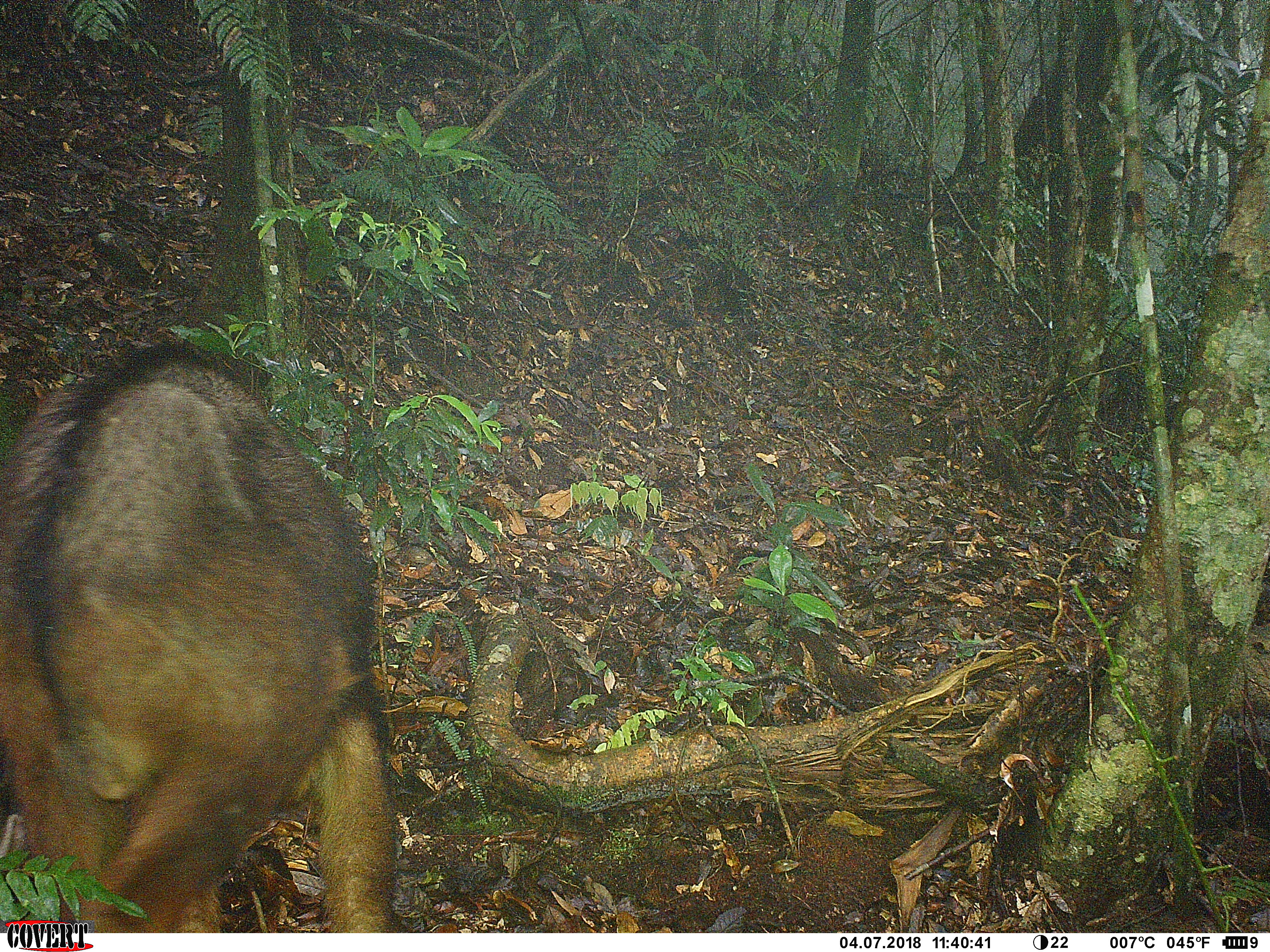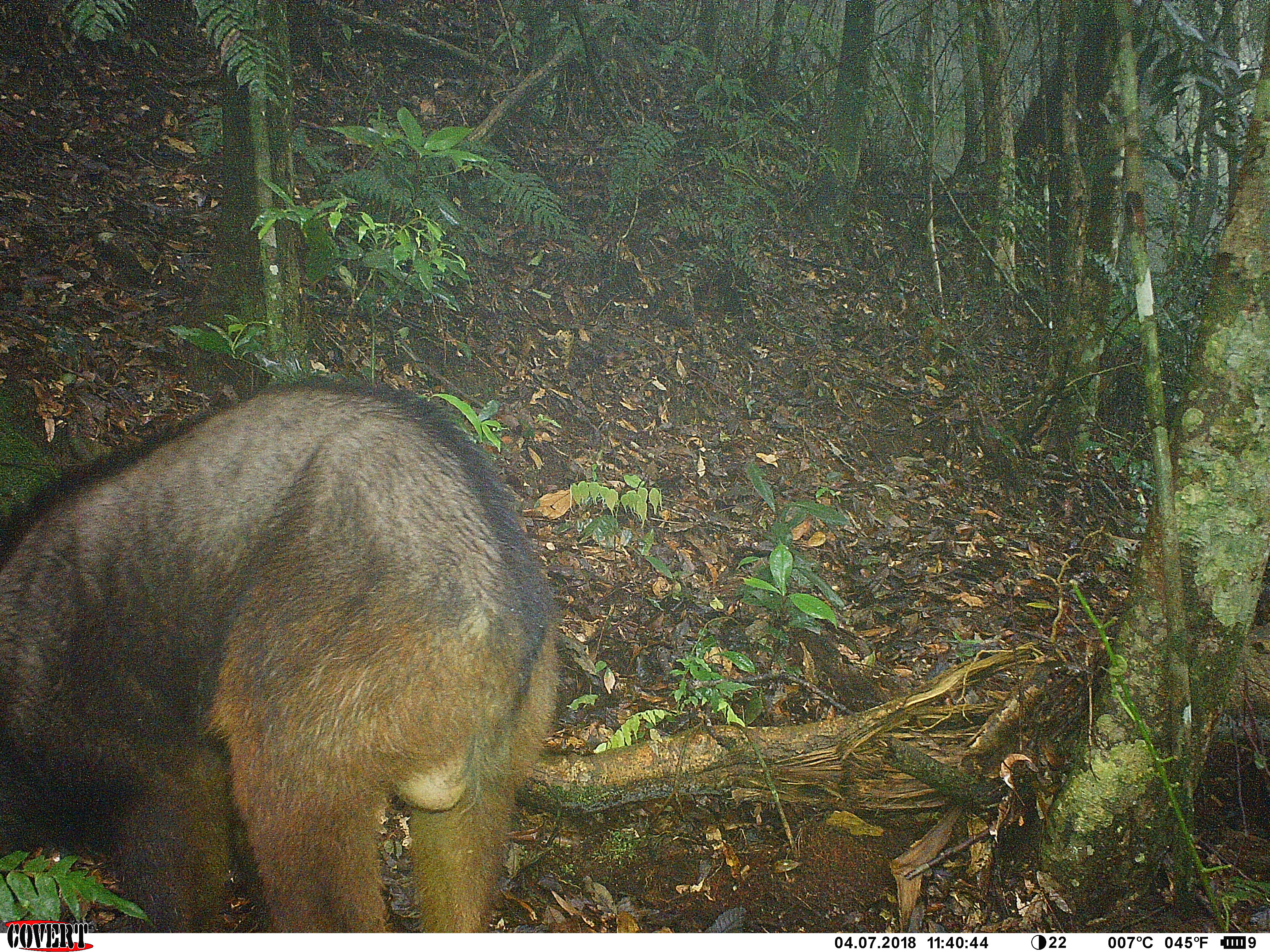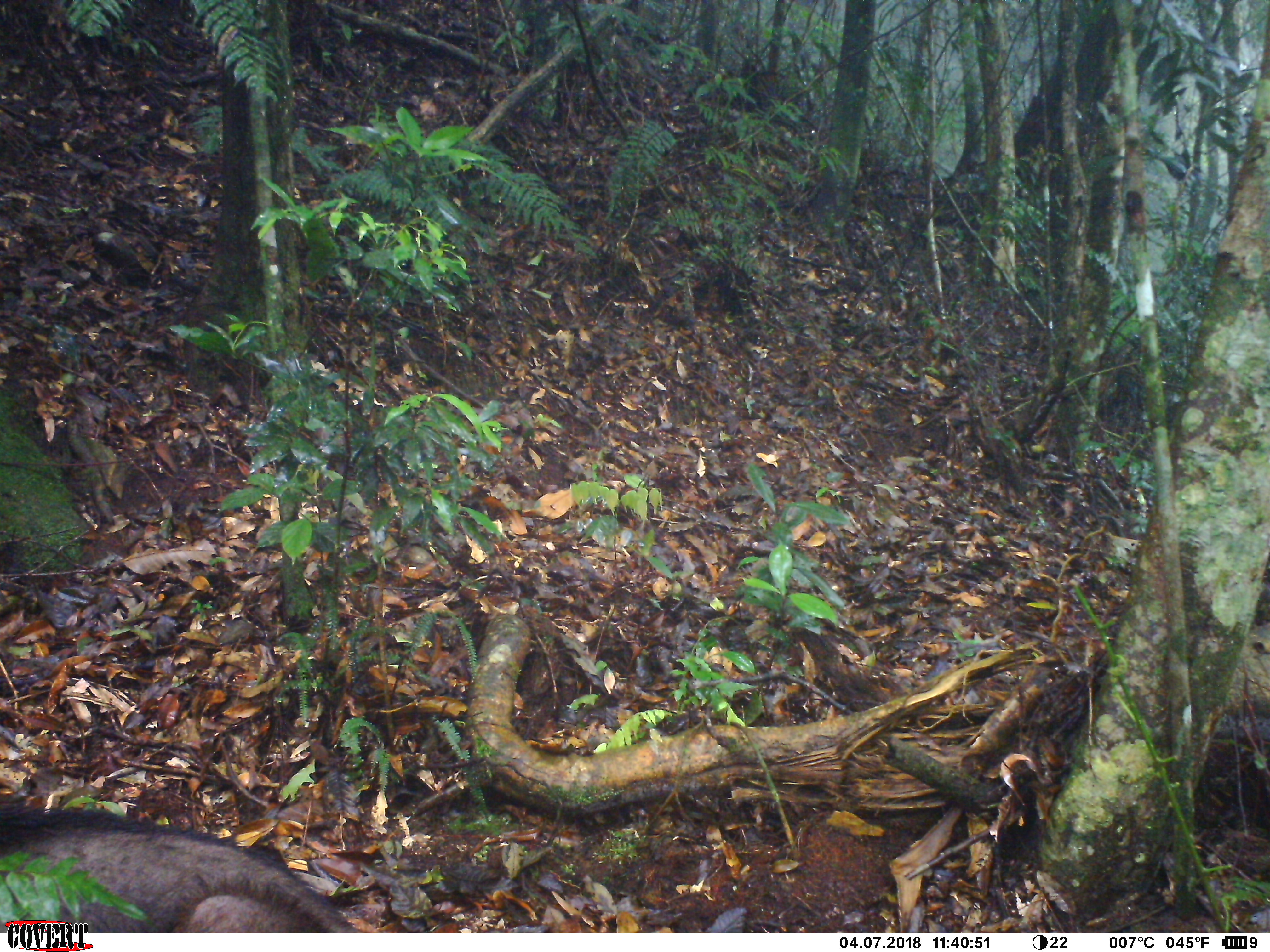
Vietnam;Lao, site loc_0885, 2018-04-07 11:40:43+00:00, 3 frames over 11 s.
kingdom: Animalia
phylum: Chordata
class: Mammalia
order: Artiodactyla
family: Bovidae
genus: Capricornis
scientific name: Capricornis sumatraensis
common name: chinese serow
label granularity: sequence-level